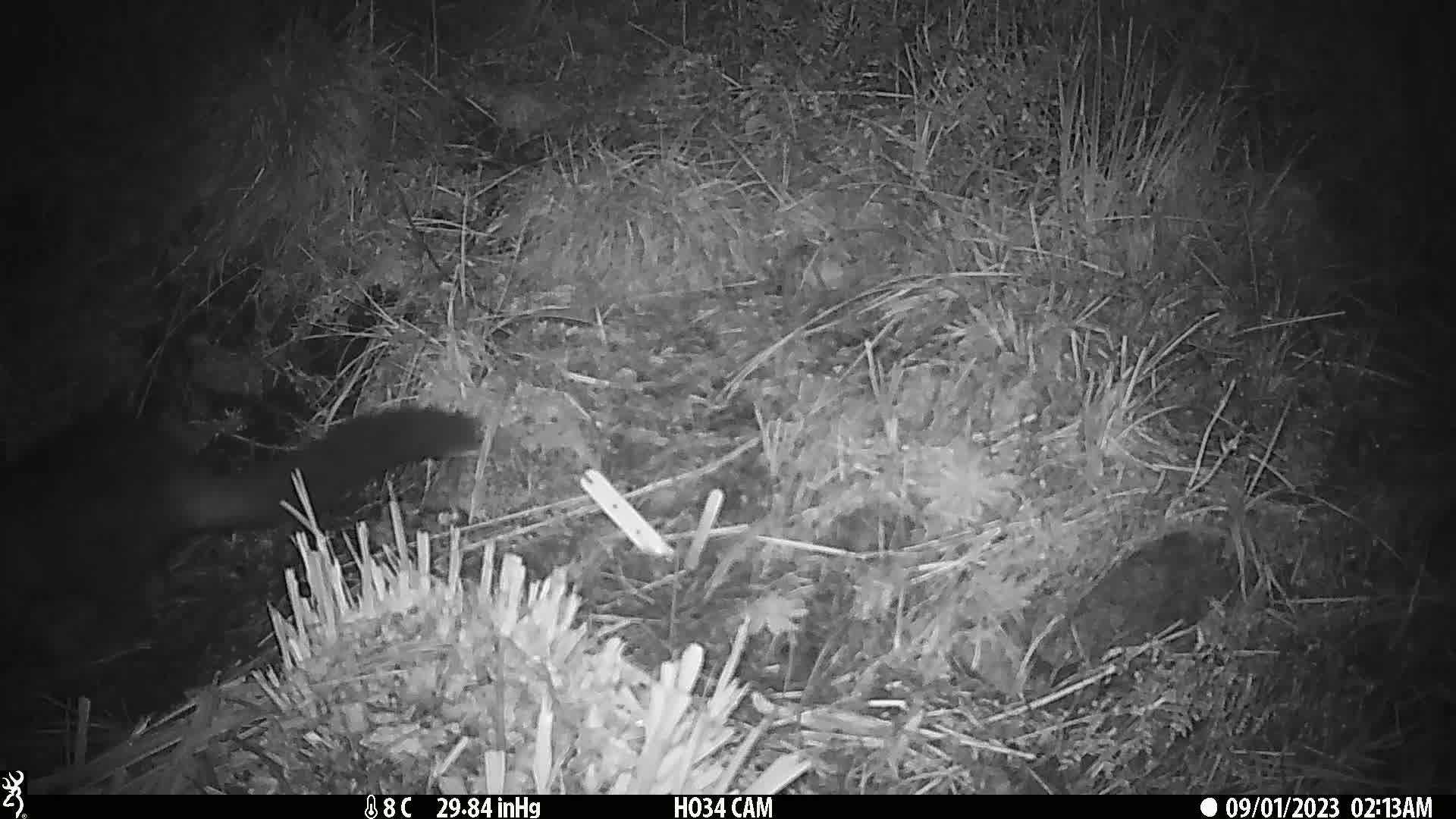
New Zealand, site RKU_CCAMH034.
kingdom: Animalia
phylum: Chordata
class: Mammalia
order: Diprotodontia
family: Phalangeridae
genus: Trichosurus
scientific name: Trichosurus vulpecula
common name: common brushtail possum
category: possum